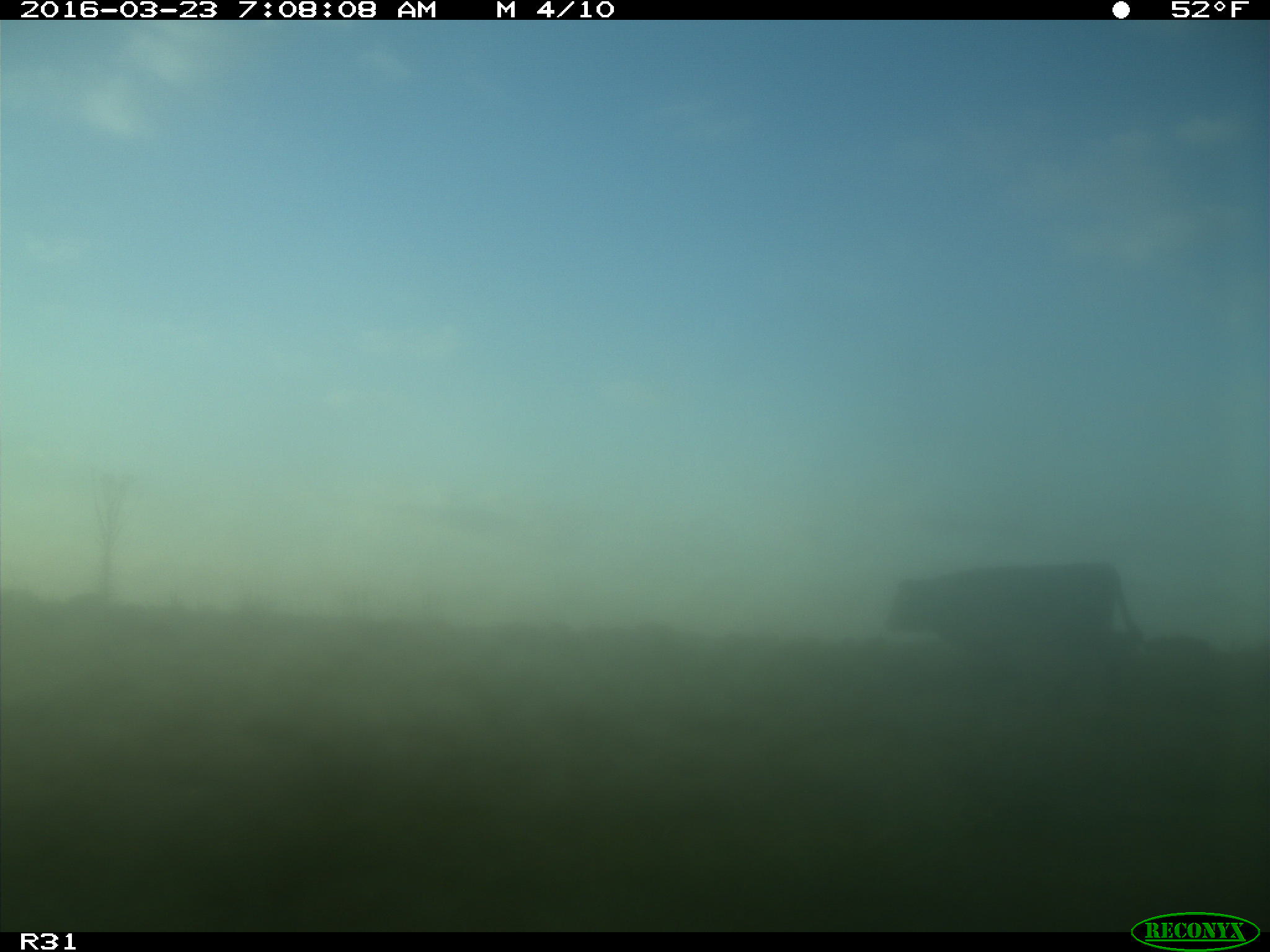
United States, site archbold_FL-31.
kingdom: Animalia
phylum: Chordata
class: Mammalia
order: Artiodactyla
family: Bovidae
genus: Bos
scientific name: Bos taurus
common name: domestic cow